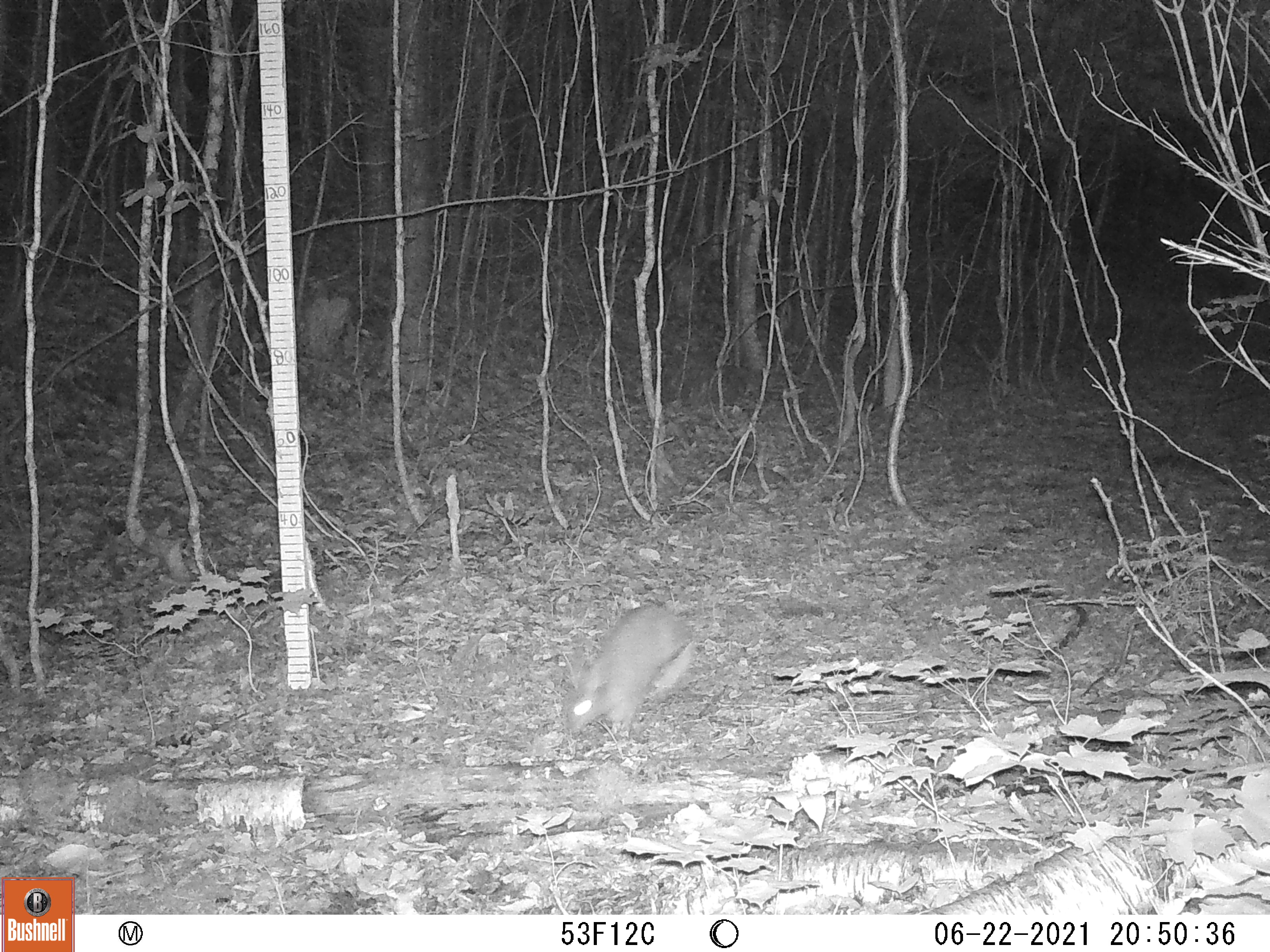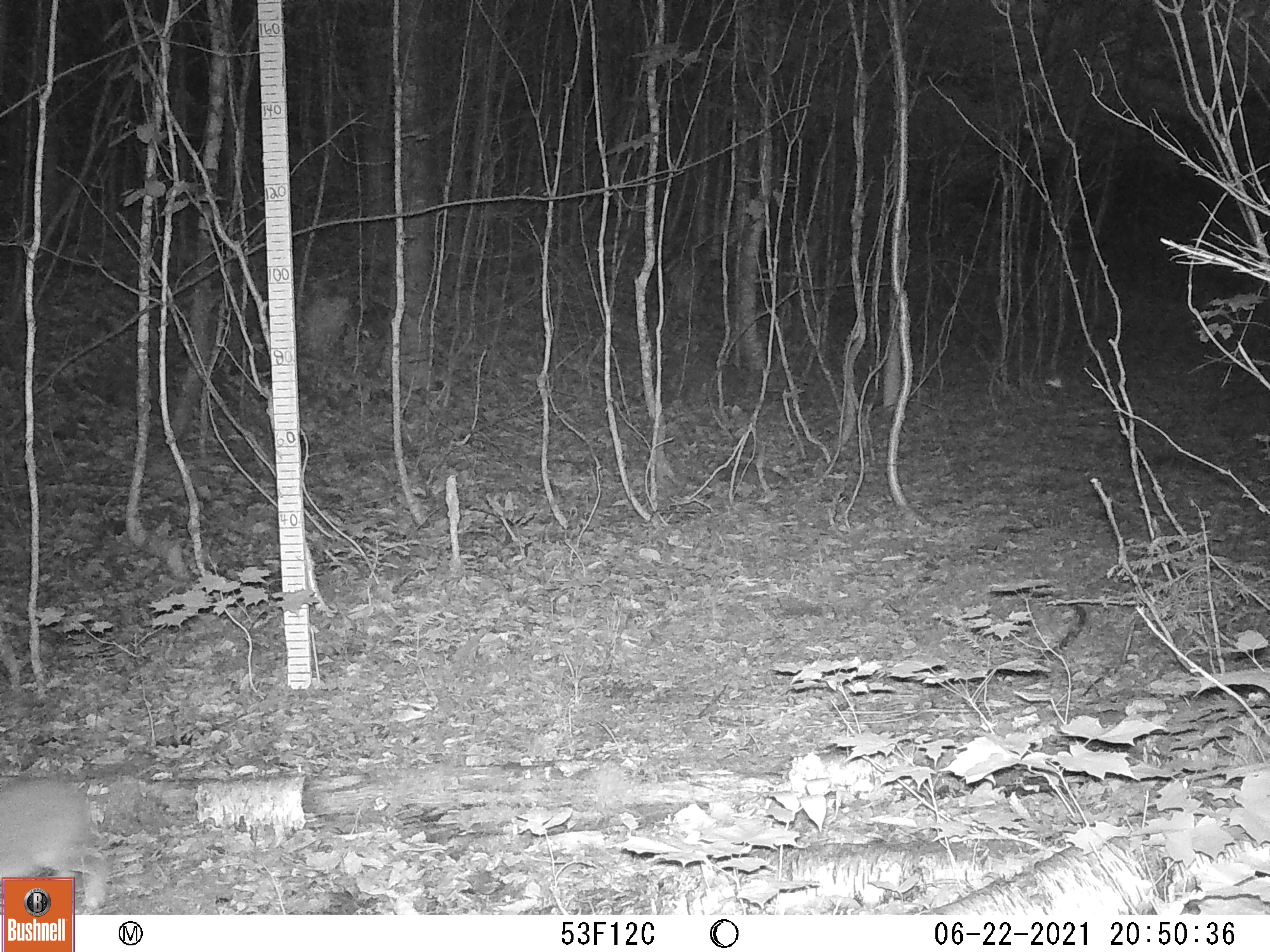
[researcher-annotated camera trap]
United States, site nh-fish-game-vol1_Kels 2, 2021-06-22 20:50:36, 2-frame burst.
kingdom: Animalia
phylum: Chordata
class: Mammalia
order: Lagomorpha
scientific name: Lagomorpha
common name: rabbit or hare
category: rabbit or hare sp.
Rabbit or hare sp. (rabbit or hare) (Lagomorpha).